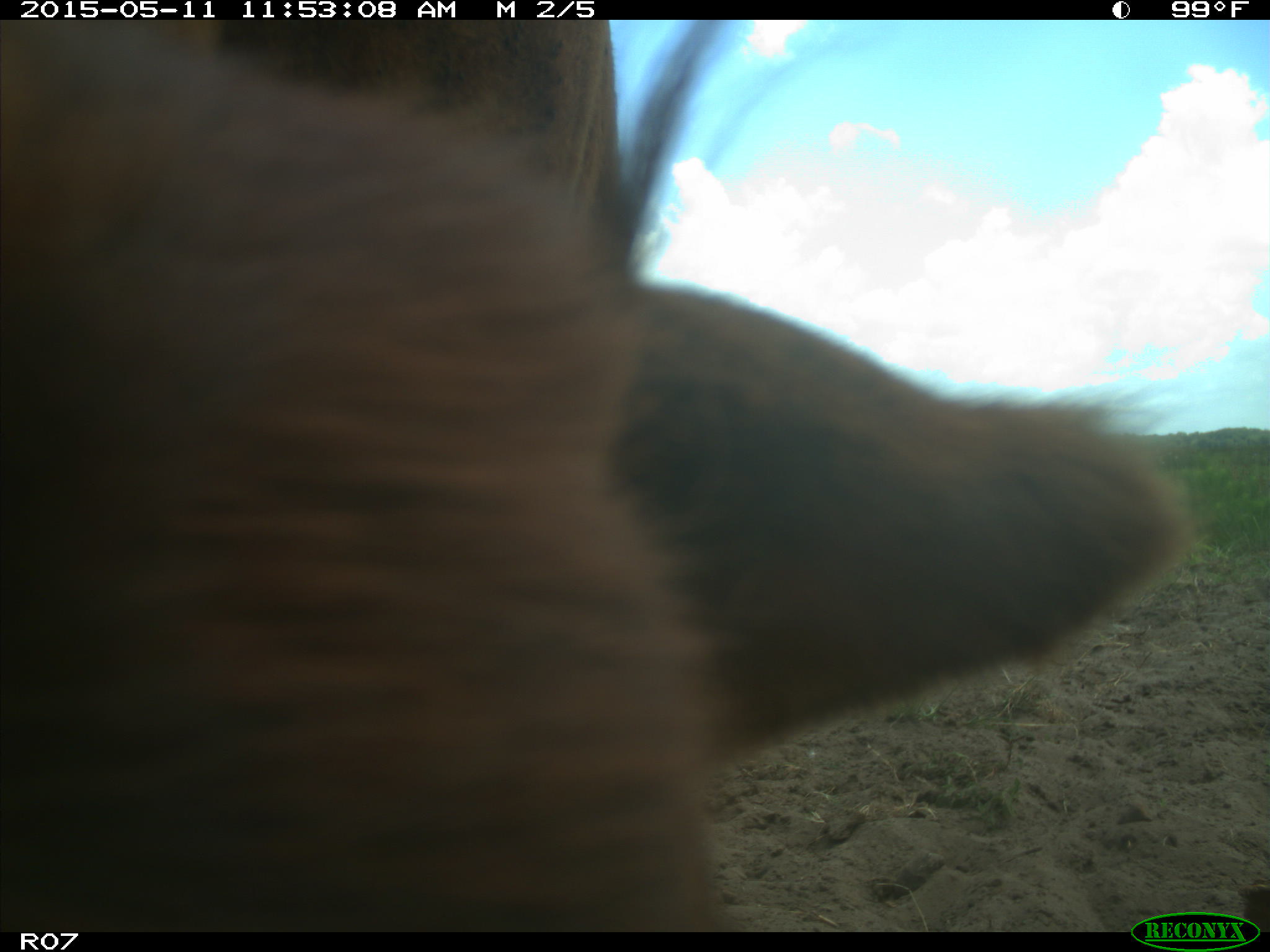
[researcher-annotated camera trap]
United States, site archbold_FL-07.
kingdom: Animalia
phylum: Chordata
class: Mammalia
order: Artiodactyla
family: Bovidae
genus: Bos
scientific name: Bos taurus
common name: domestic cow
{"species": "Bos taurus (domestic cow)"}